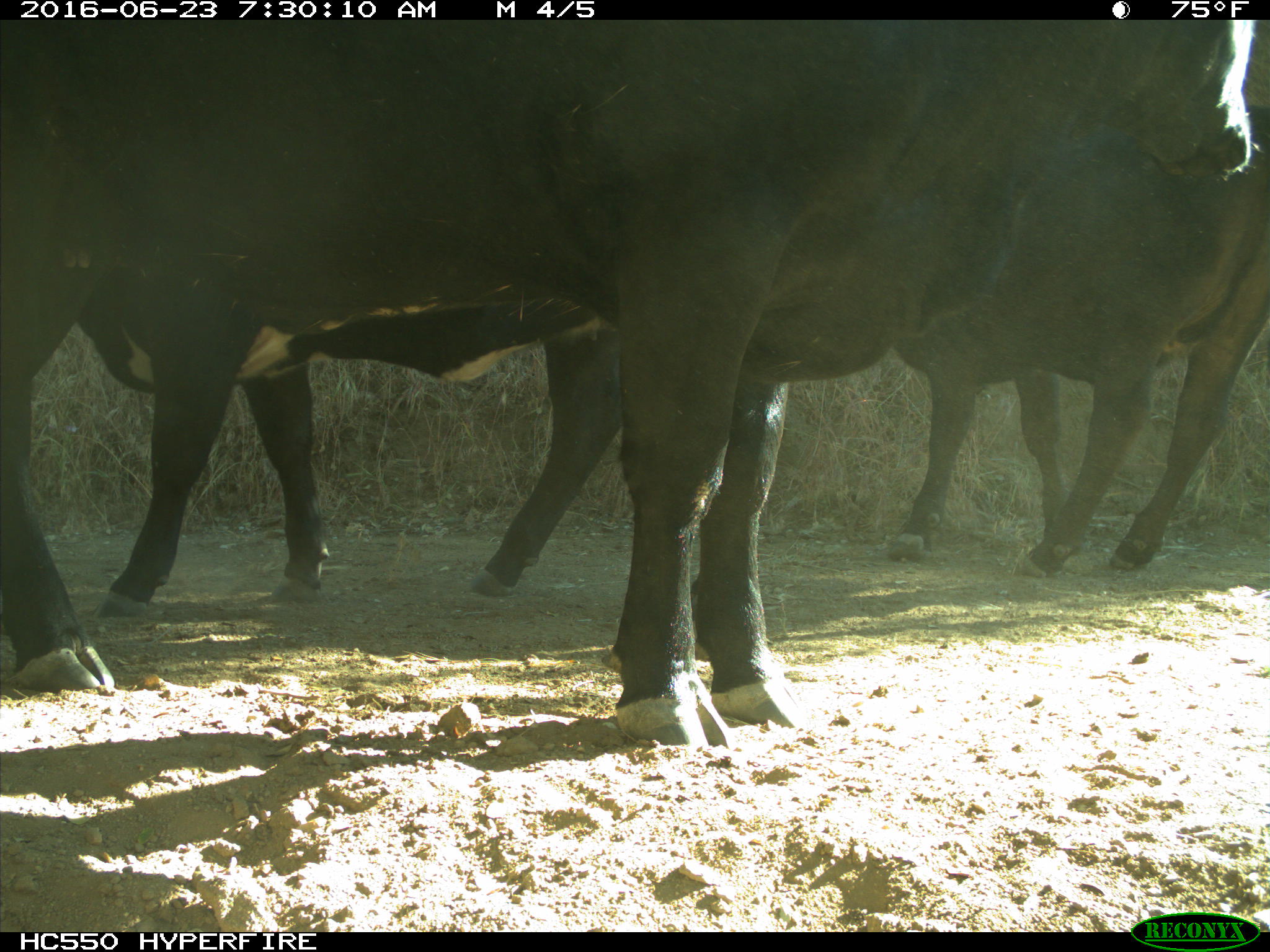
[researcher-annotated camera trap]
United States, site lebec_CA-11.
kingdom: Animalia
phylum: Chordata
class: Mammalia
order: Artiodactyla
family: Bovidae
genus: Bos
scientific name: Bos taurus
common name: domestic cow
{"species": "Bos taurus (domestic cow)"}